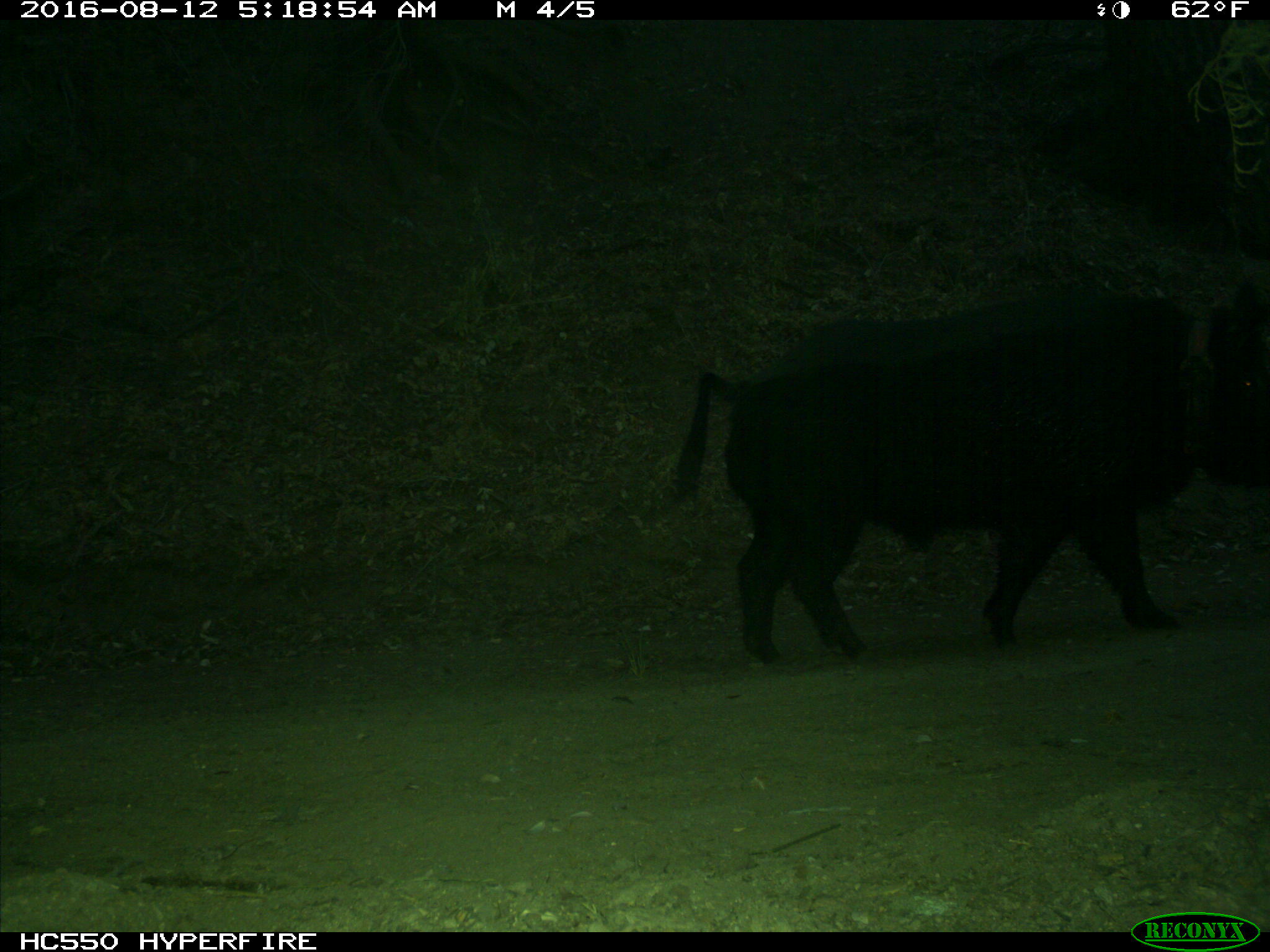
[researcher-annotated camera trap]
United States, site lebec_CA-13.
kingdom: Animalia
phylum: Chordata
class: Mammalia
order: Artiodactyla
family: Suidae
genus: Sus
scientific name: Sus scrofa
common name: wild boar